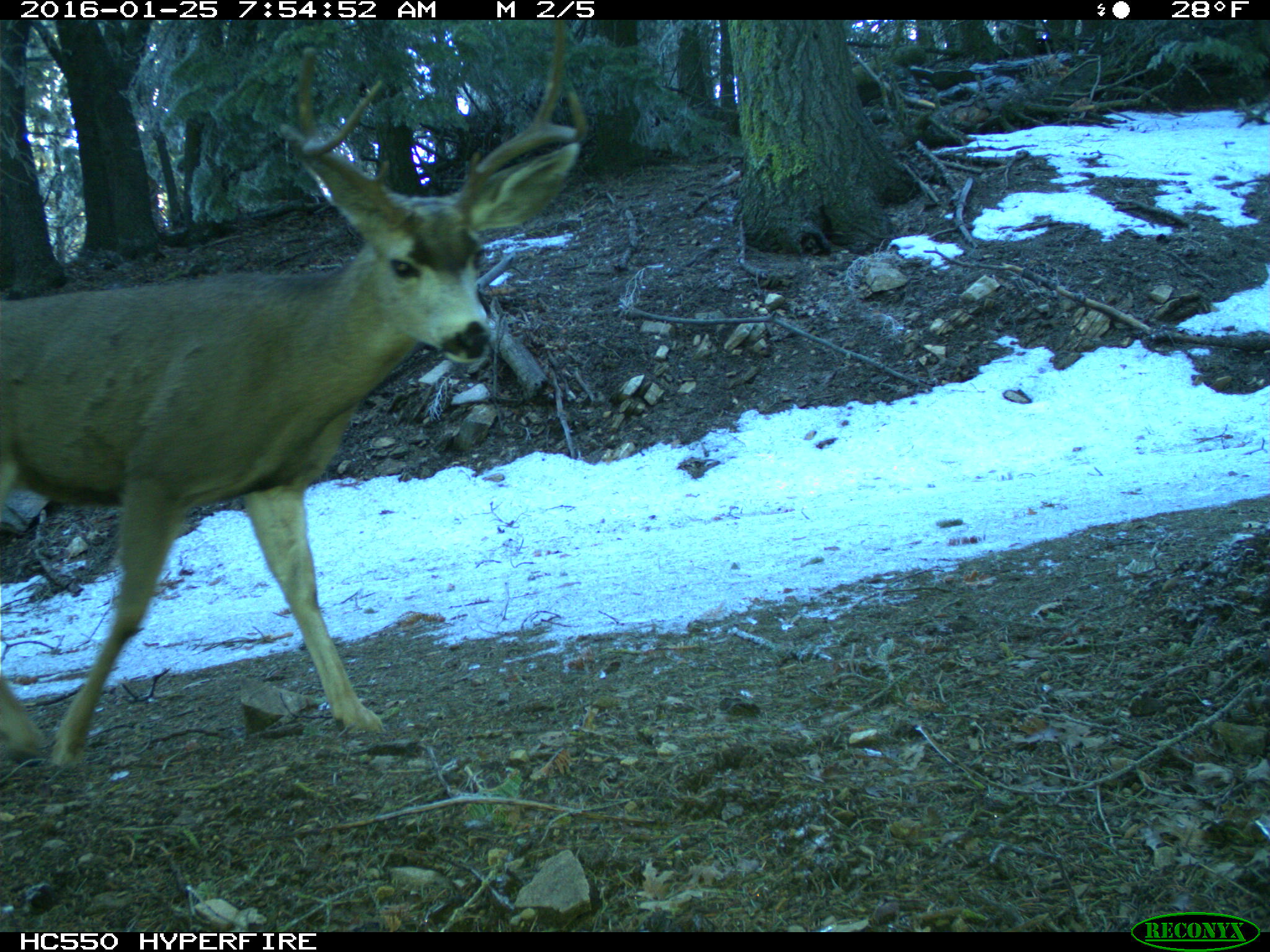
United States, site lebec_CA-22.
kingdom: Animalia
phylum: Chordata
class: Mammalia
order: Artiodactyla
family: Cervidae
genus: Odocoileus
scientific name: Odocoileus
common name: deer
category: unidentified deer